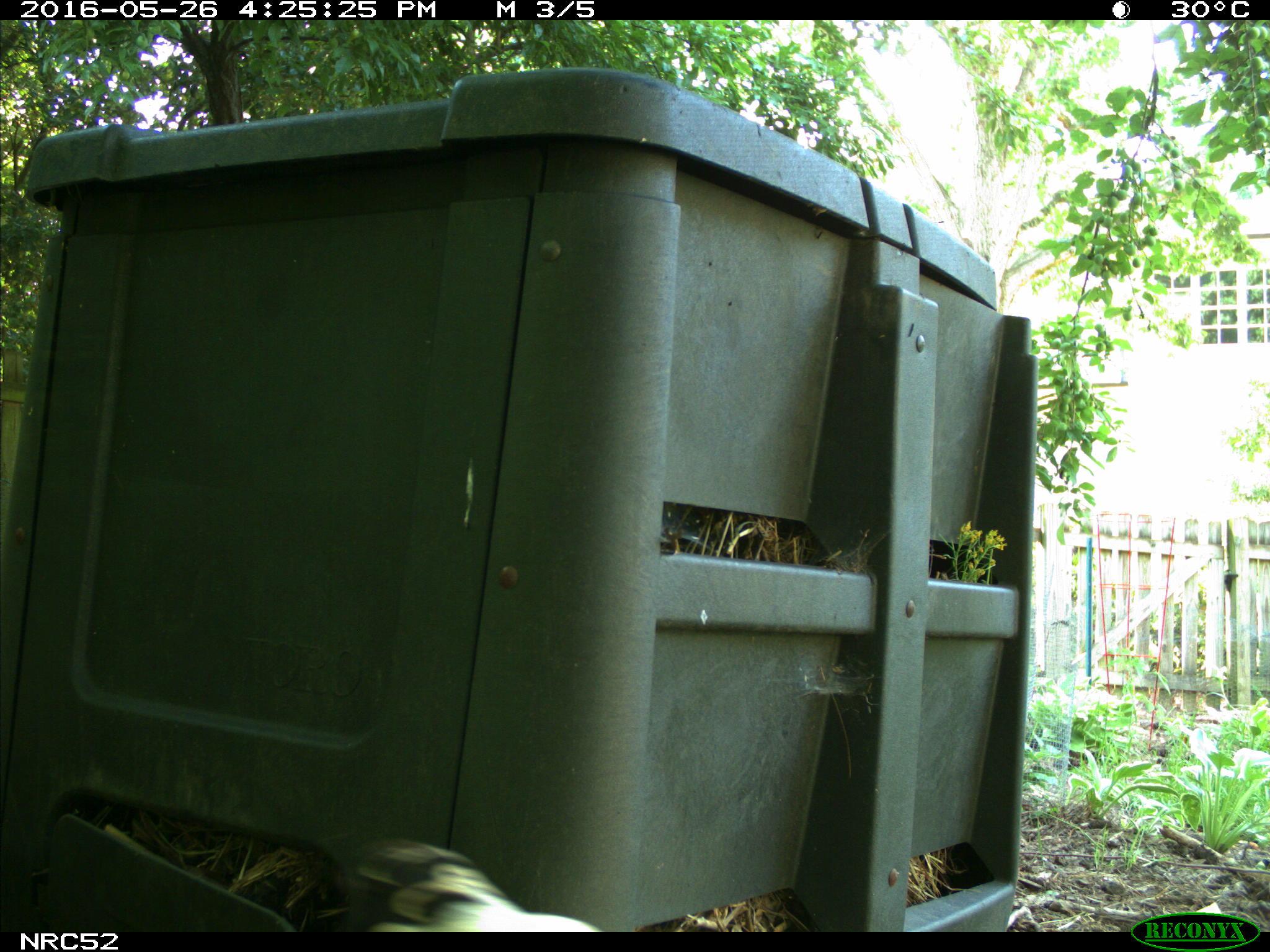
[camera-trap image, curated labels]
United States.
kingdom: Animalia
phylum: Chordata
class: Aves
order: Galliformes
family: Phasianidae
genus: Gallus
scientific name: Gallus gallus domesticus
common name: domestic chicken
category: Chicken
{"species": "Chicken (domestic chicken) (Gallus gallus domesticus)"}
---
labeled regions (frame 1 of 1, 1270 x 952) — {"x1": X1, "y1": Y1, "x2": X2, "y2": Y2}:
Chicken: {"x1": 329, "y1": 840, "x2": 609, "y2": 939}